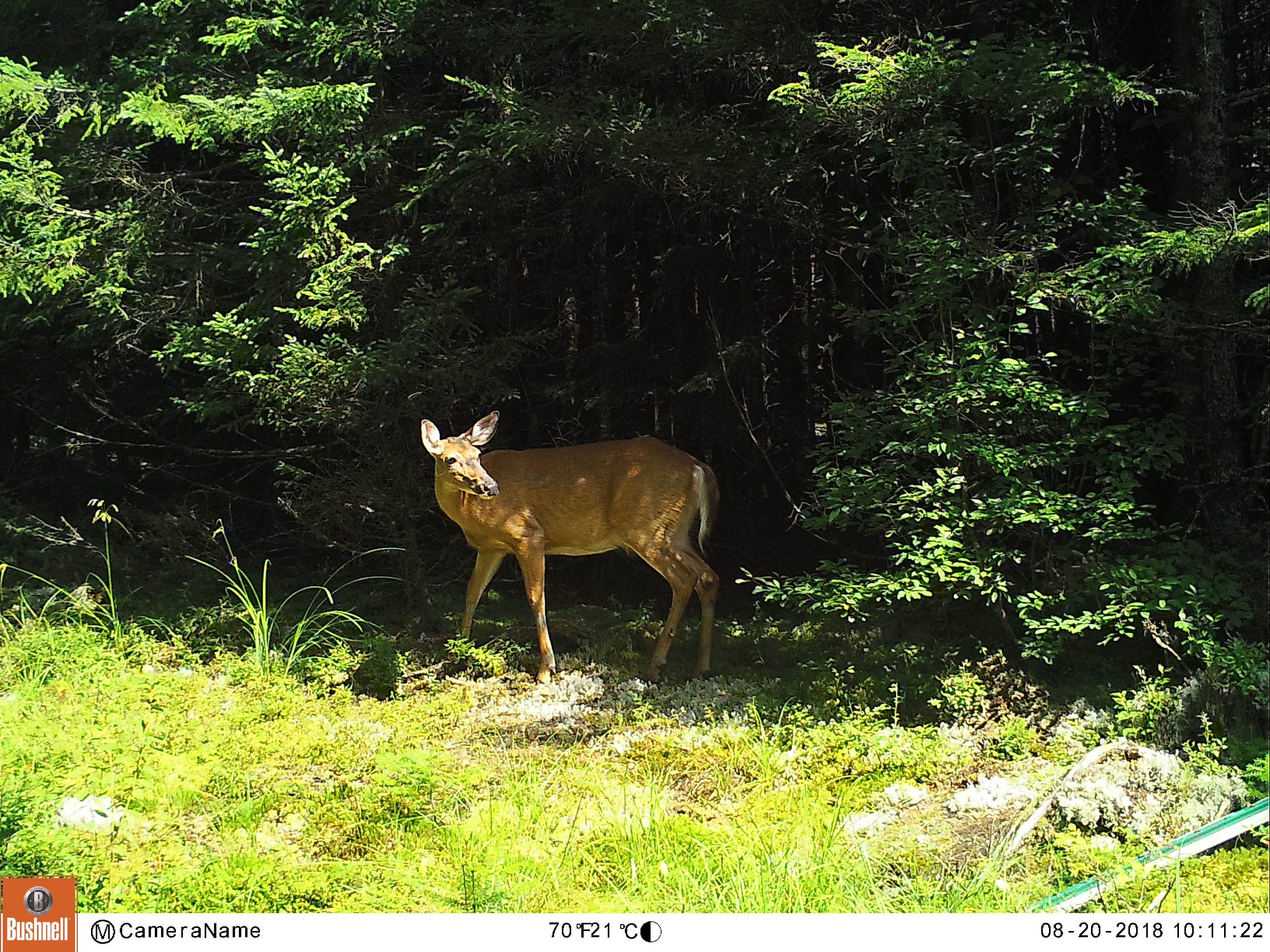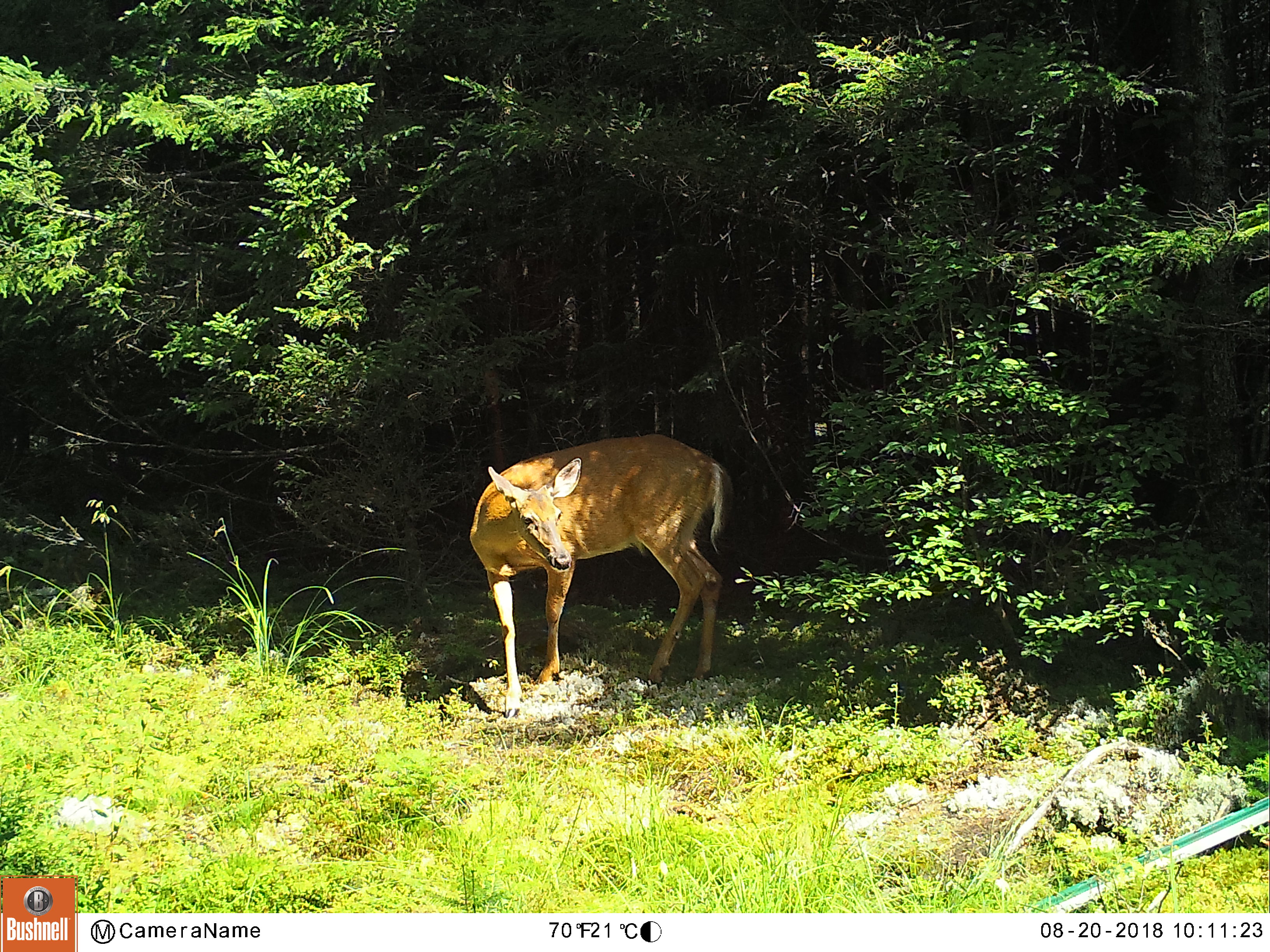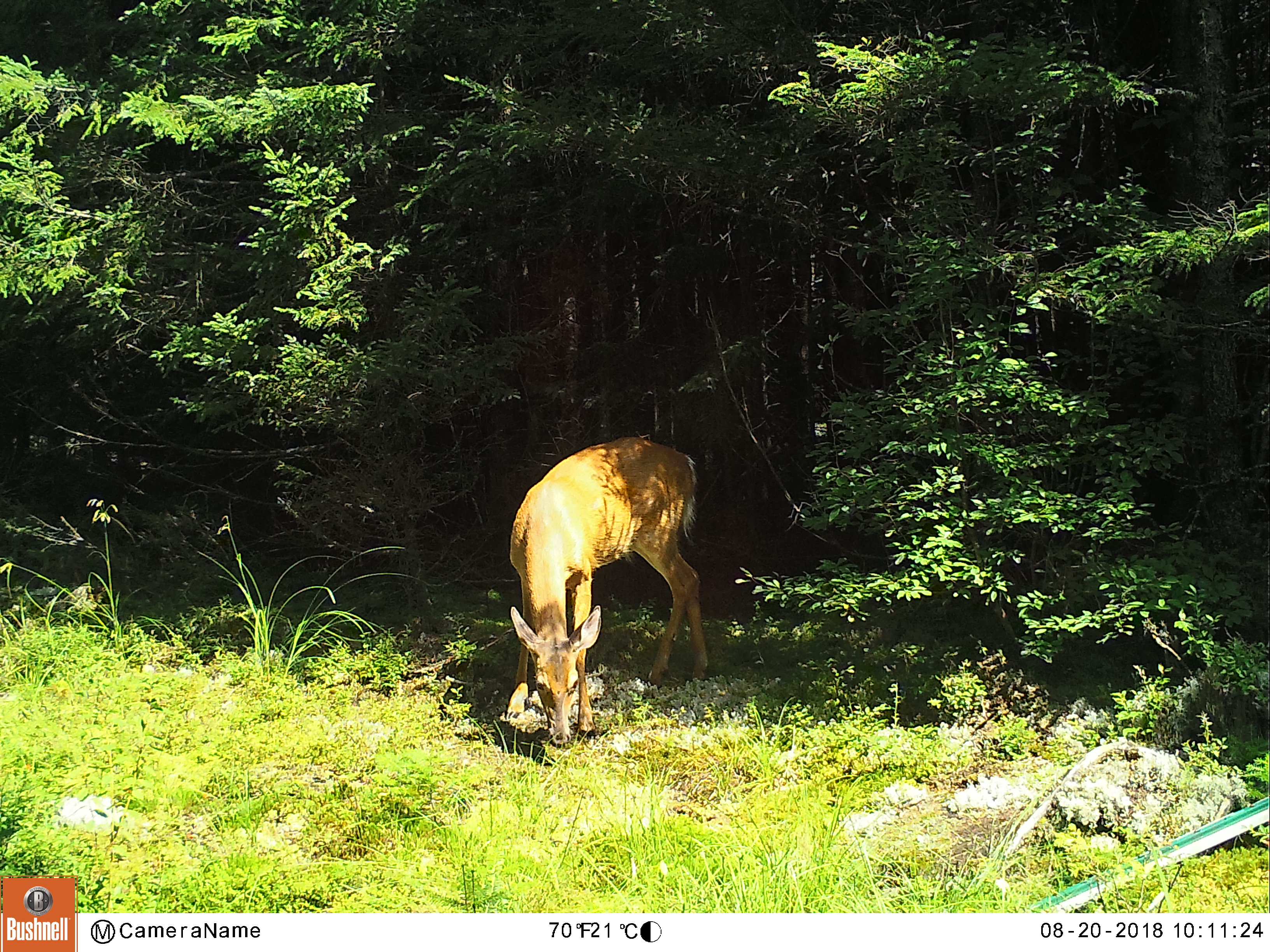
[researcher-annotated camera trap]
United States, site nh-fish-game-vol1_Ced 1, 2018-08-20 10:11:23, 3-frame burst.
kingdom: Animalia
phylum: Chordata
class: Mammalia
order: Artiodactyla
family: Cervidae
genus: Odocoileus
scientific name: Odocoileus virginianus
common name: white-tailed deer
White-tailed deer (Odocoileus virginianus).